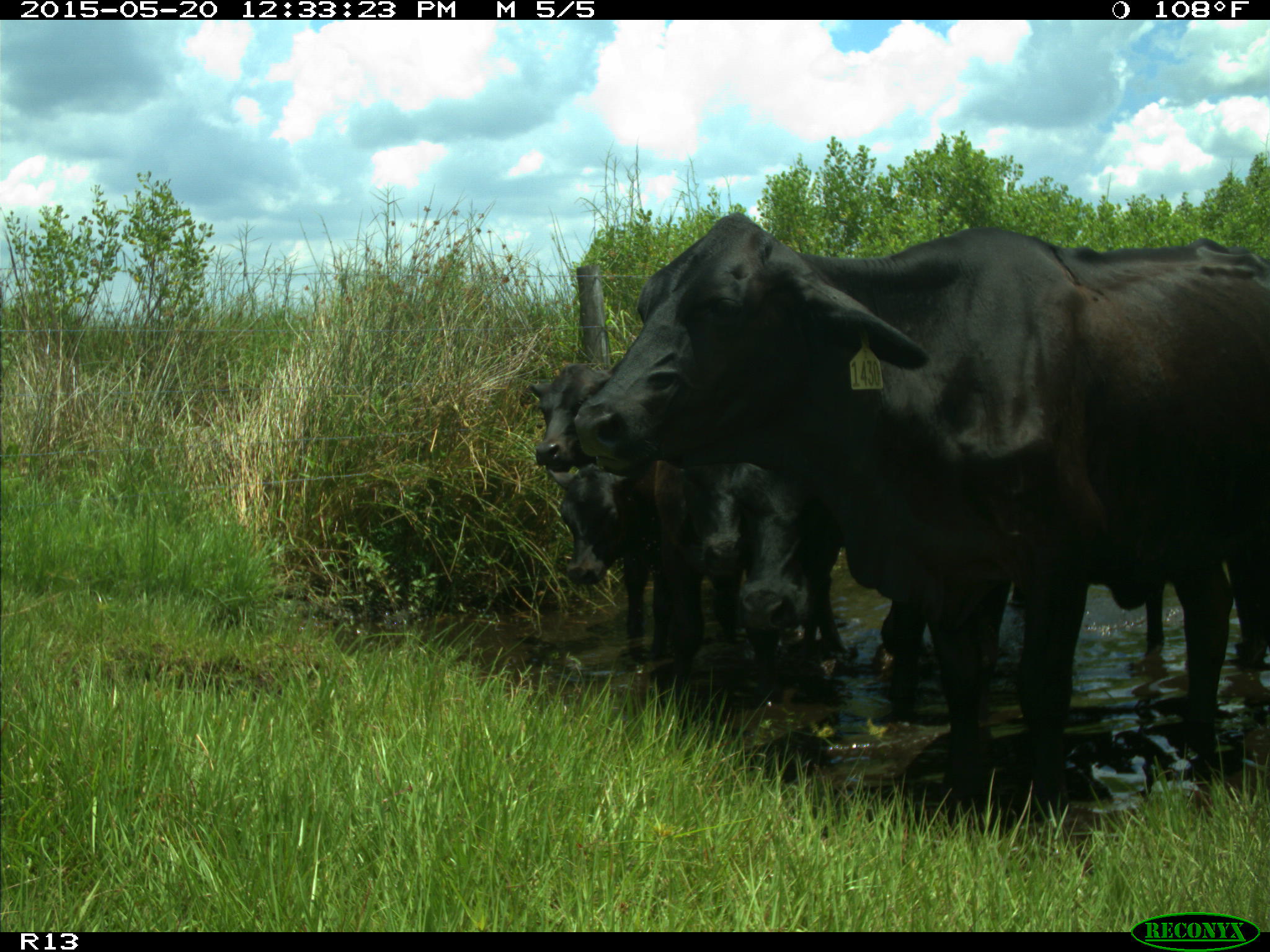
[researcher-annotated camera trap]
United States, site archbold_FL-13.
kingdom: Animalia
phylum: Chordata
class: Mammalia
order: Artiodactyla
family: Bovidae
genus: Bos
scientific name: Bos taurus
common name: domestic cow